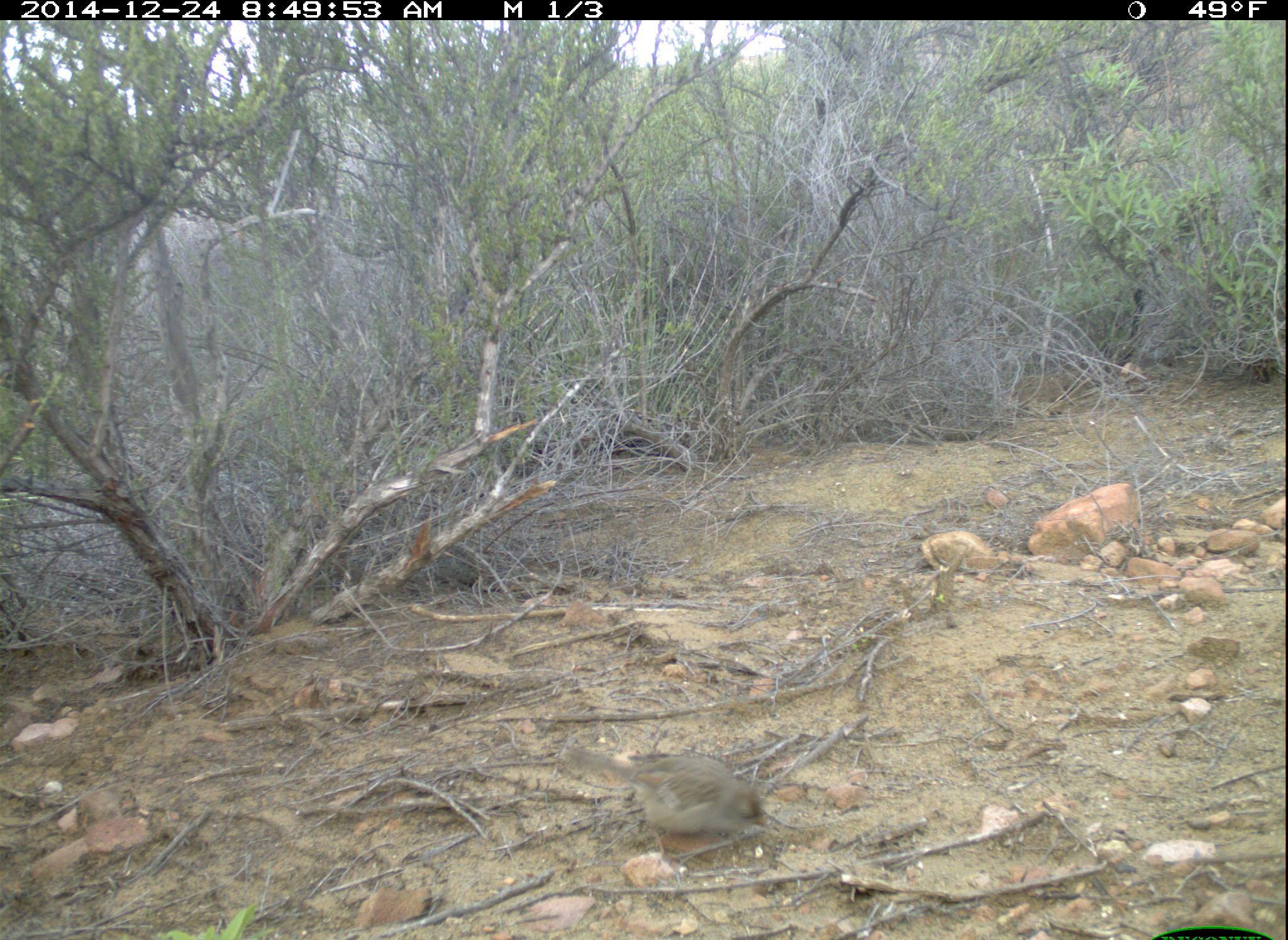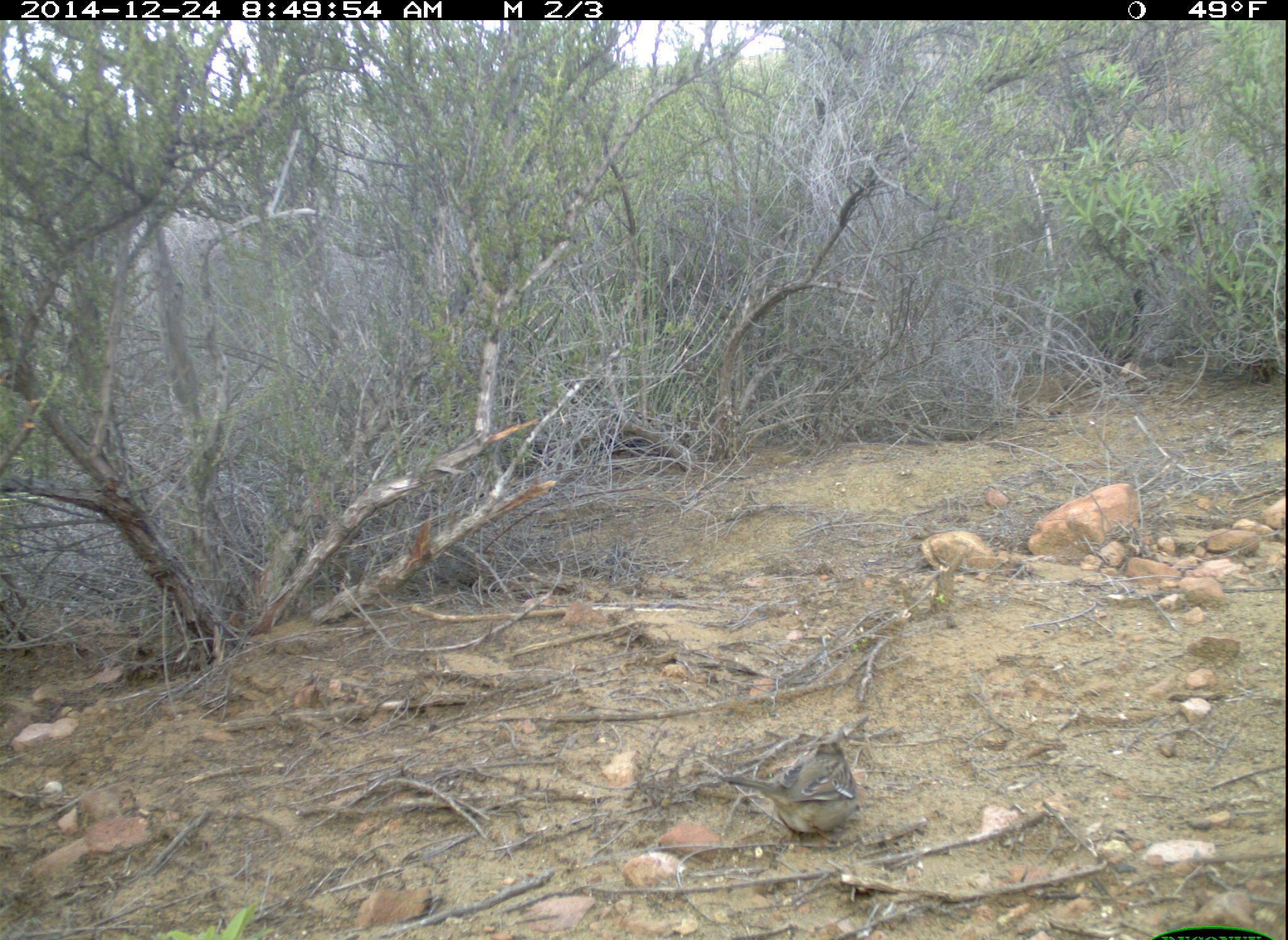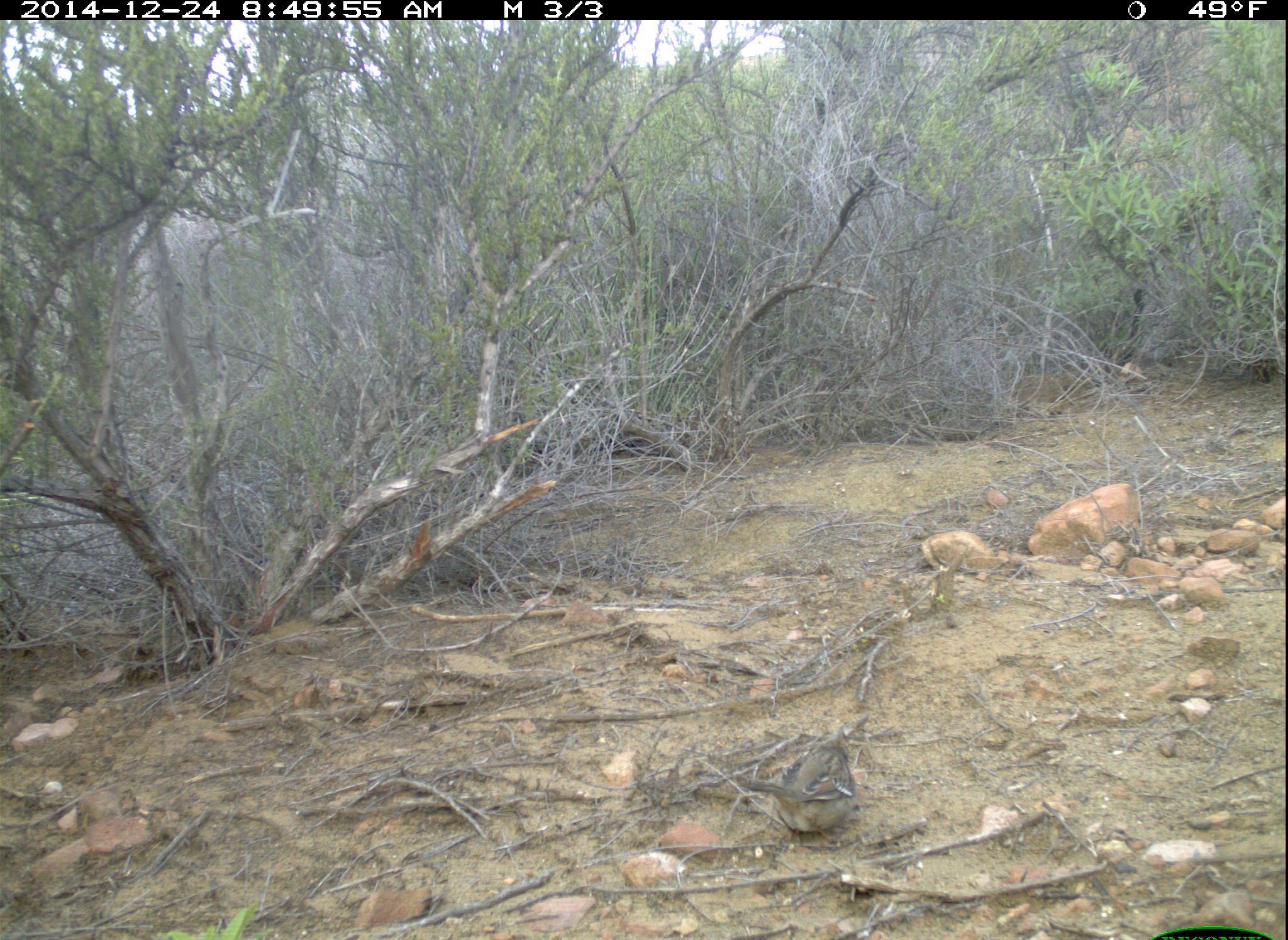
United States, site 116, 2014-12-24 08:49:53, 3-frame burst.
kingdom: Animalia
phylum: Chordata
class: Aves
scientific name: Aves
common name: bird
Bird (Aves).